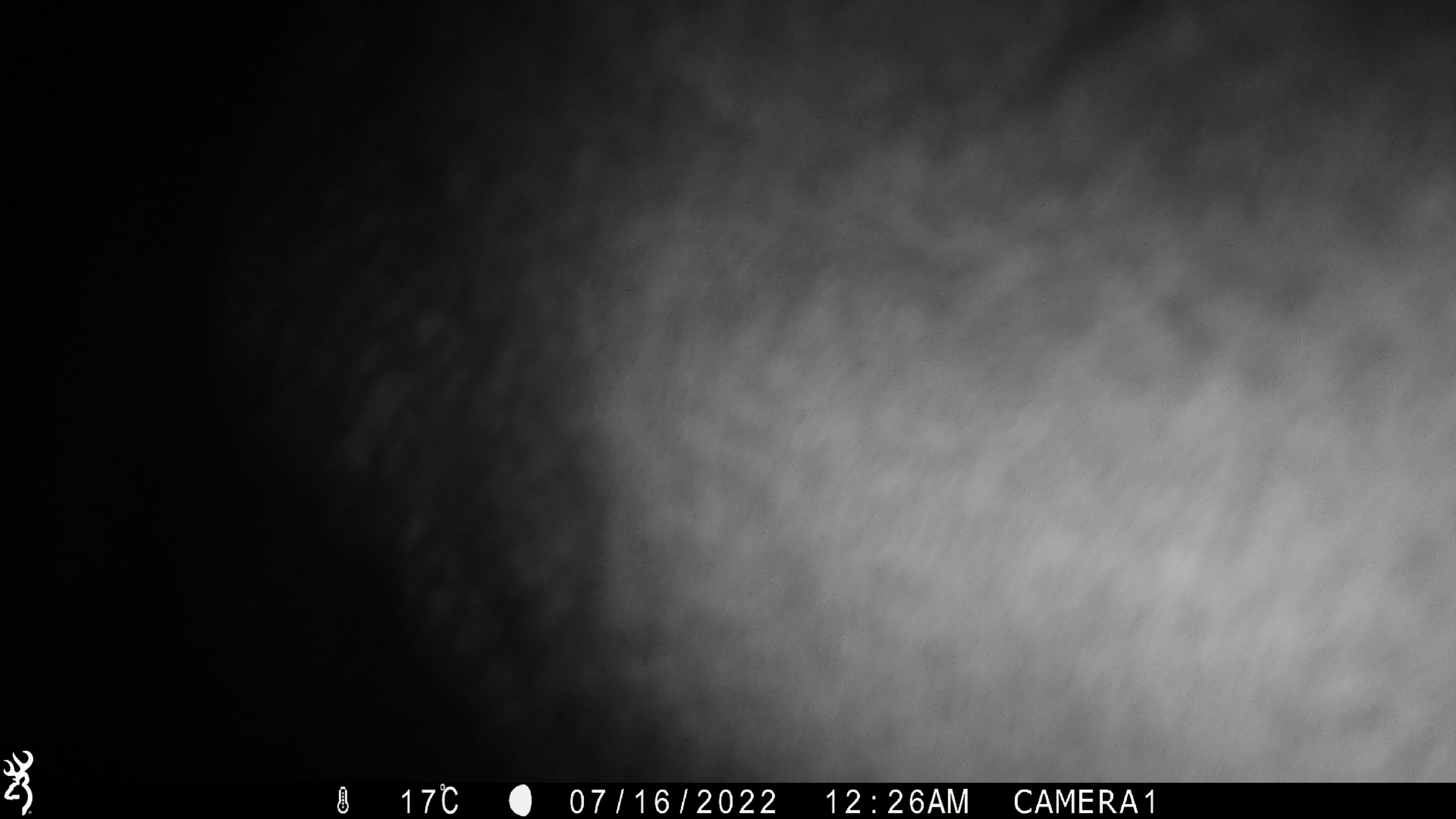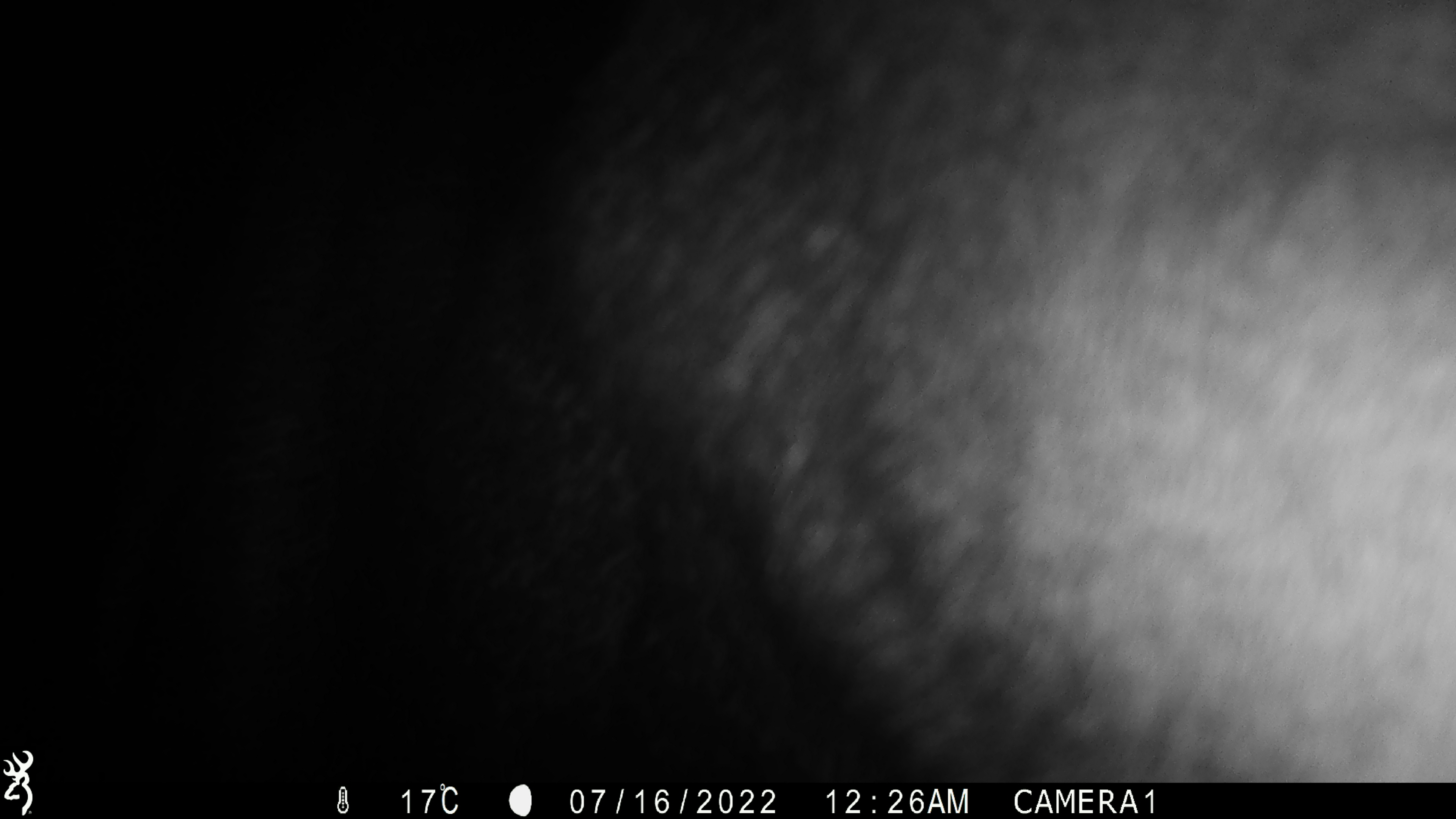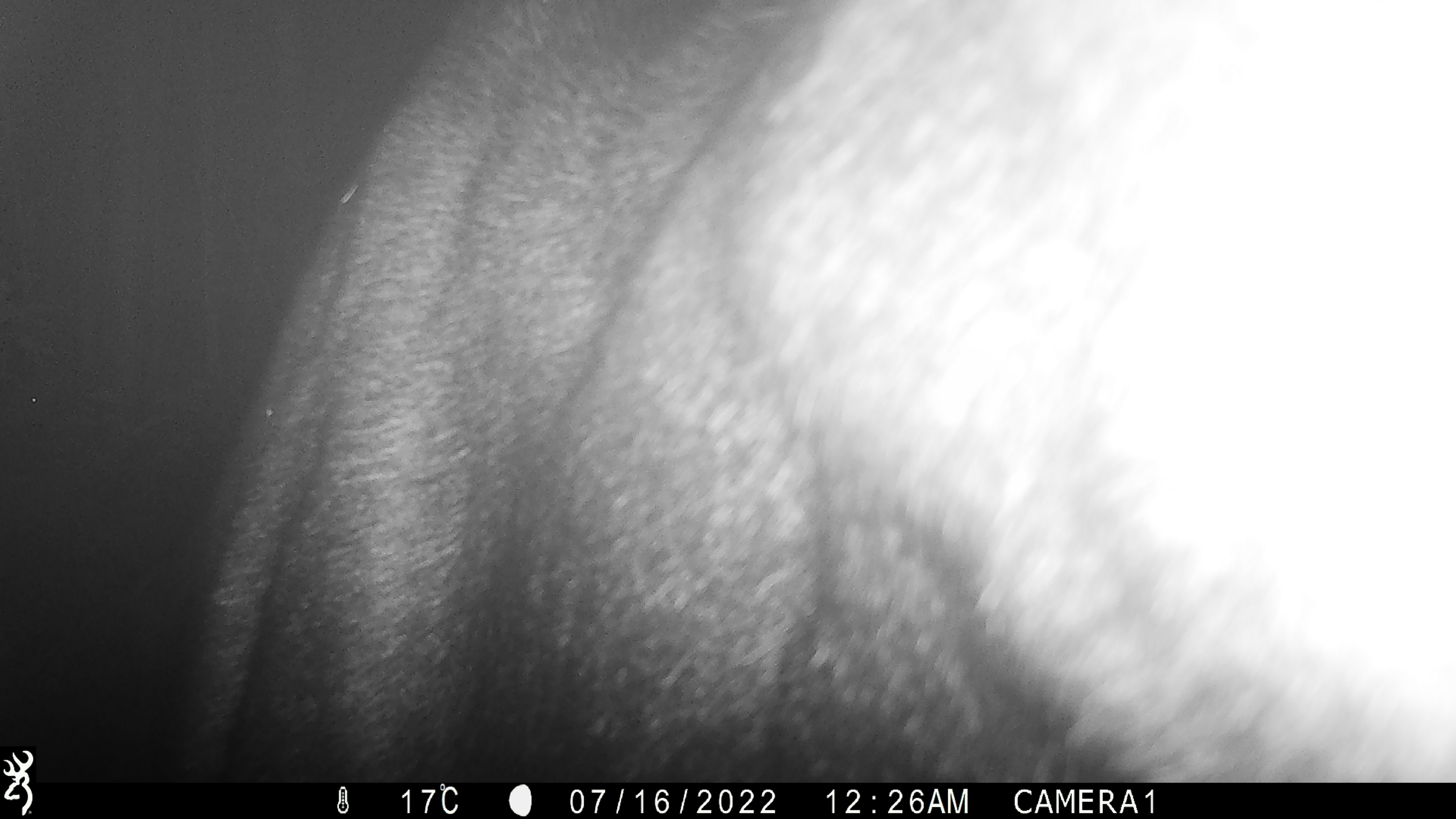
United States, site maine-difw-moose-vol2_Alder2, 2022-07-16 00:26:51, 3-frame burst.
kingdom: Animalia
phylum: Chordata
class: Mammalia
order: Artiodactyla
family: Cervidae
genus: Alces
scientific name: Alces alces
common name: moose